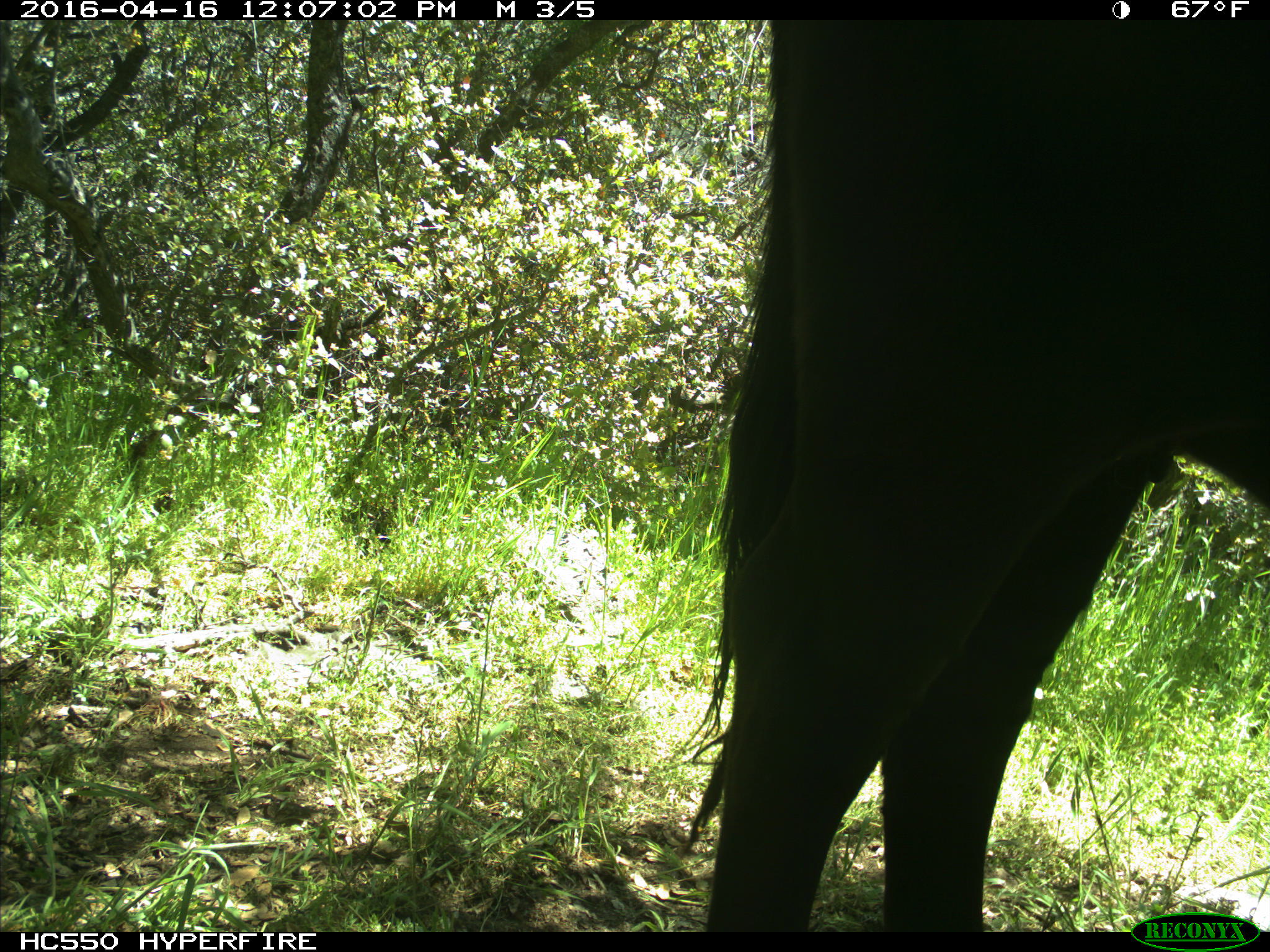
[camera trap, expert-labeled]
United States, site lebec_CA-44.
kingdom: Animalia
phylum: Chordata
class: Mammalia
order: Artiodactyla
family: Bovidae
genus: Bos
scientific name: Bos taurus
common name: domestic cow